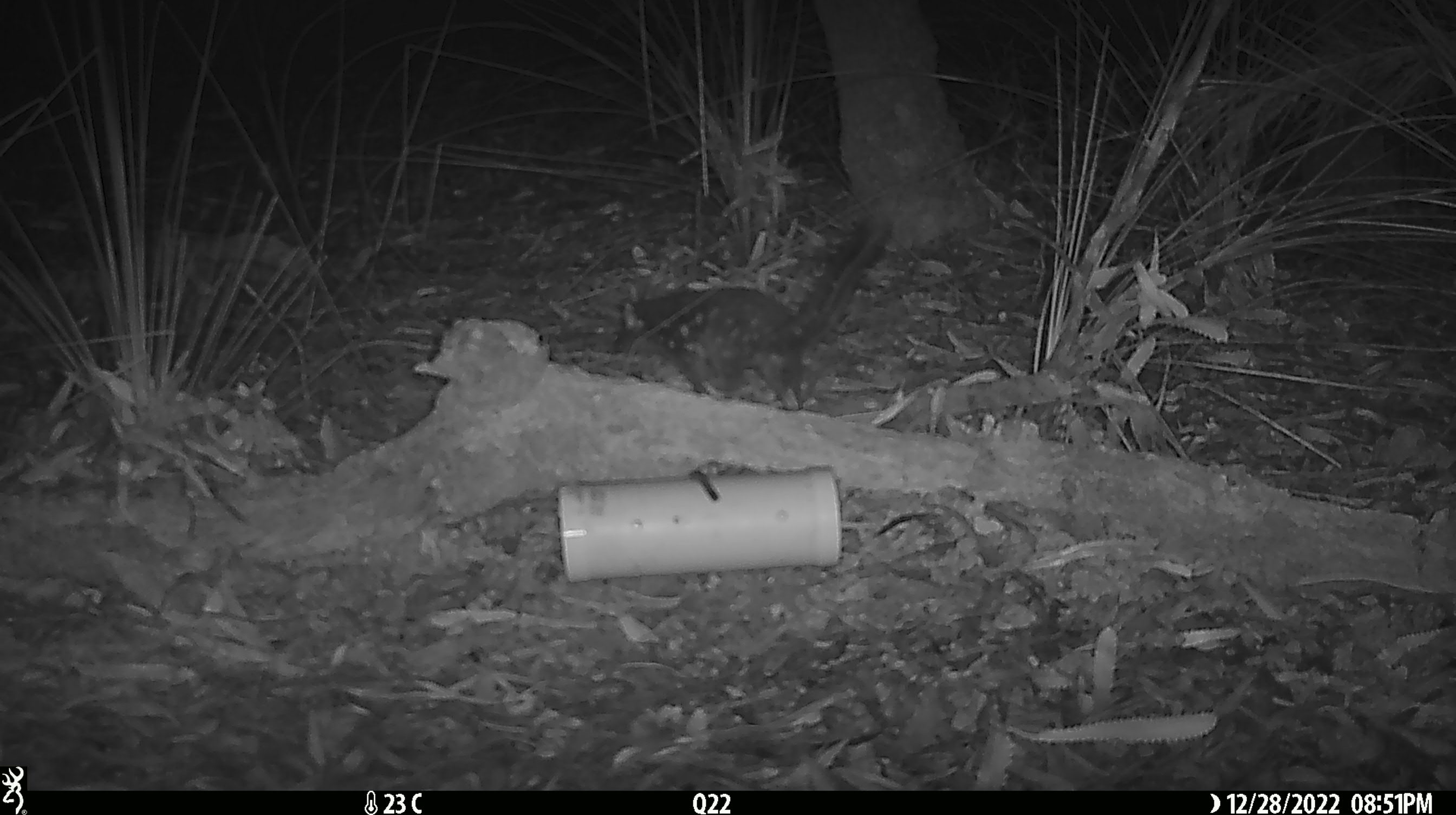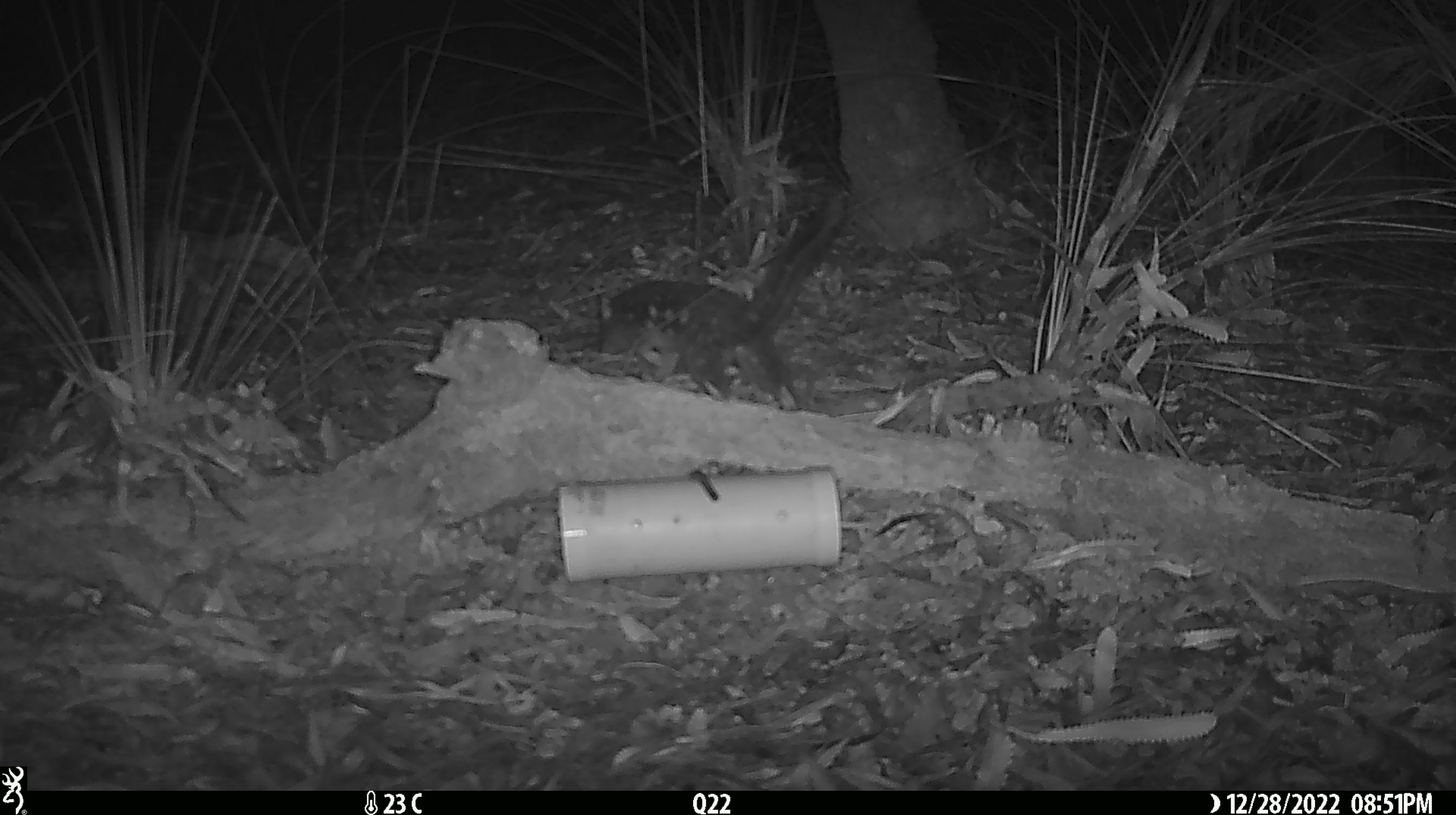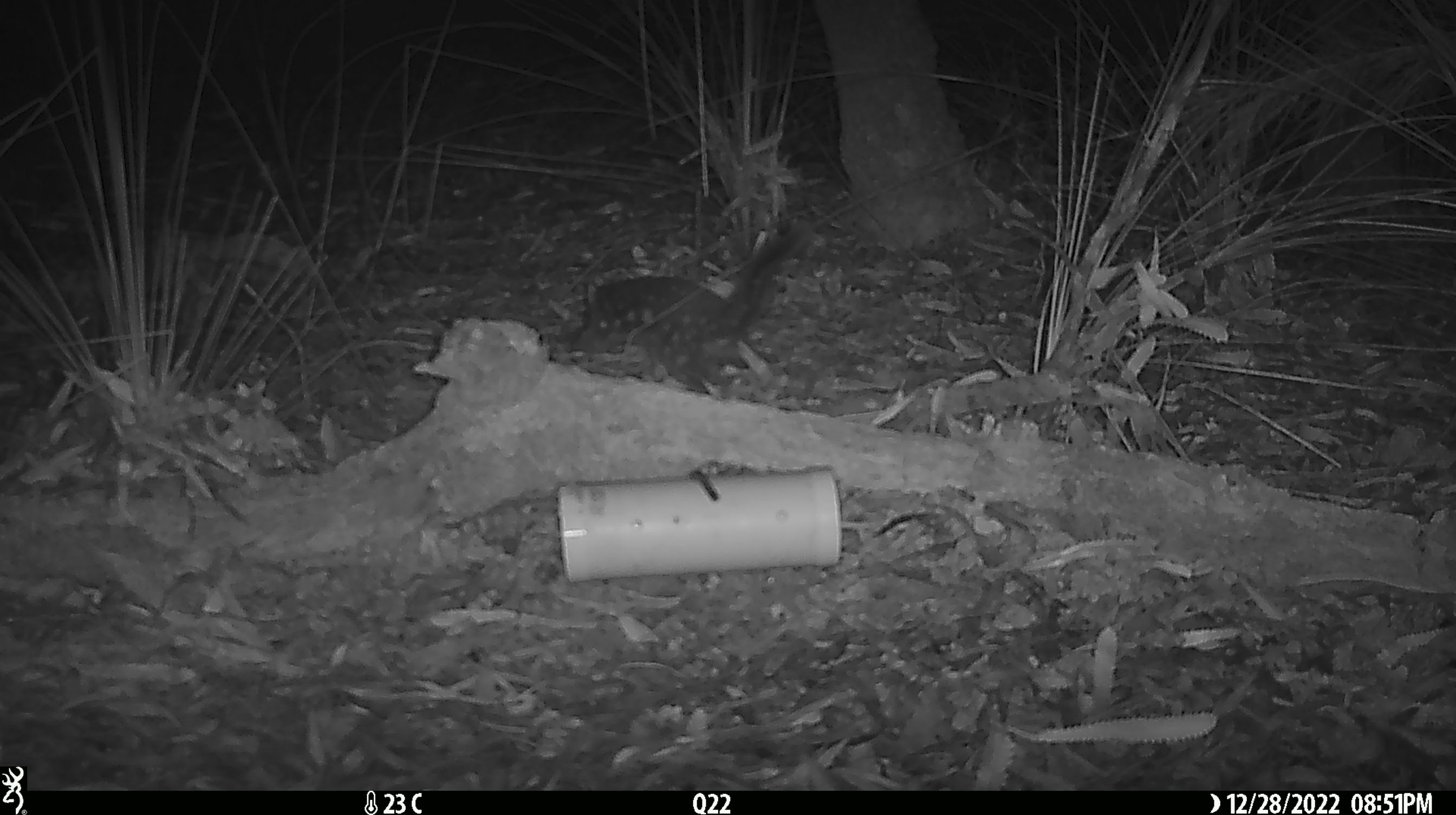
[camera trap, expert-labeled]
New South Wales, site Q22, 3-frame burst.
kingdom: Animalia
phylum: Chordata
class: Mammalia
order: Dasyuromorphia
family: Dasyuridae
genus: Dasyurus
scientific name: Dasyurus maculatus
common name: spotted-tailed quoll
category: quoll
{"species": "quoll (spotted-tailed quoll) (Dasyurus maculatus)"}